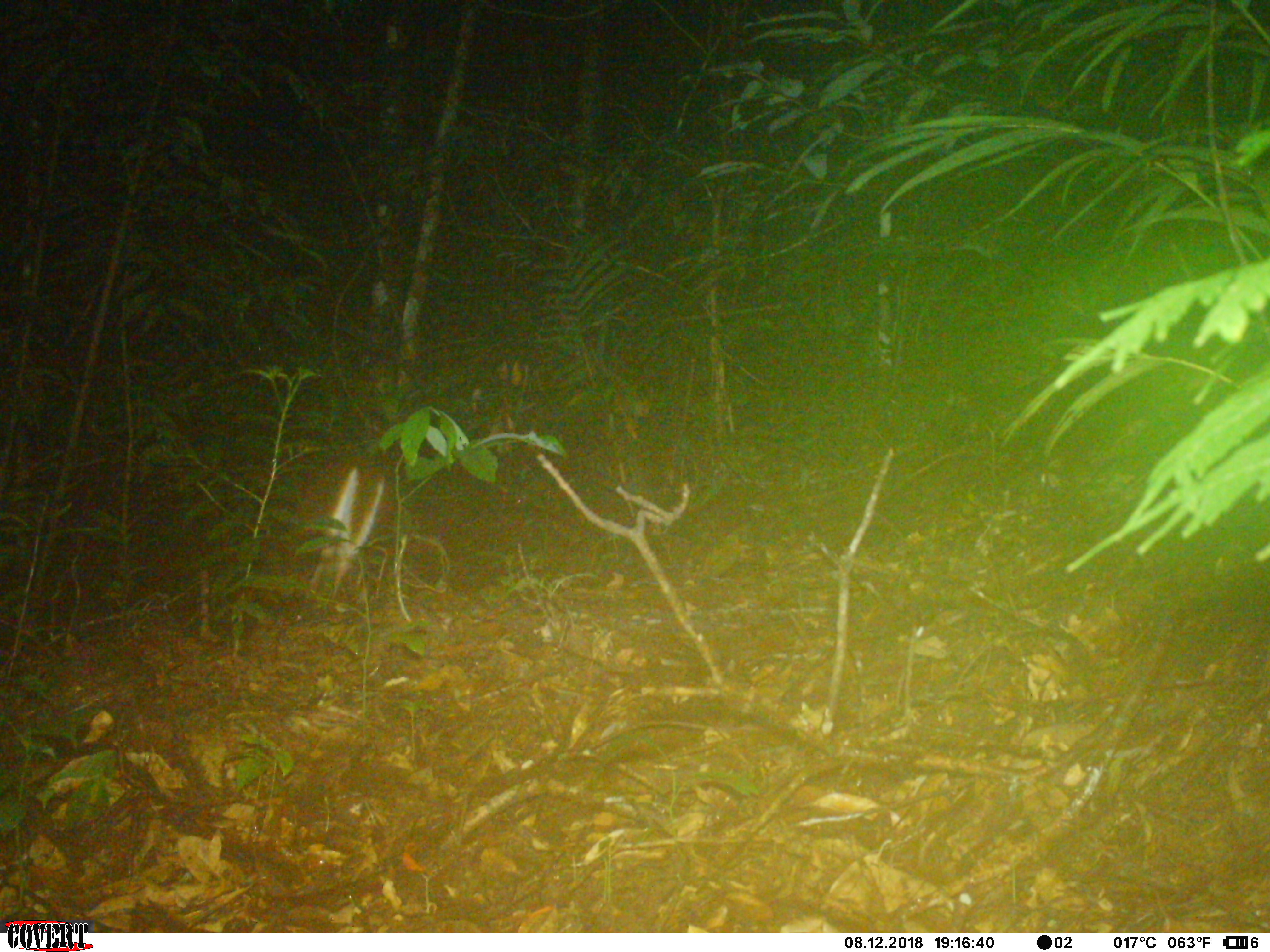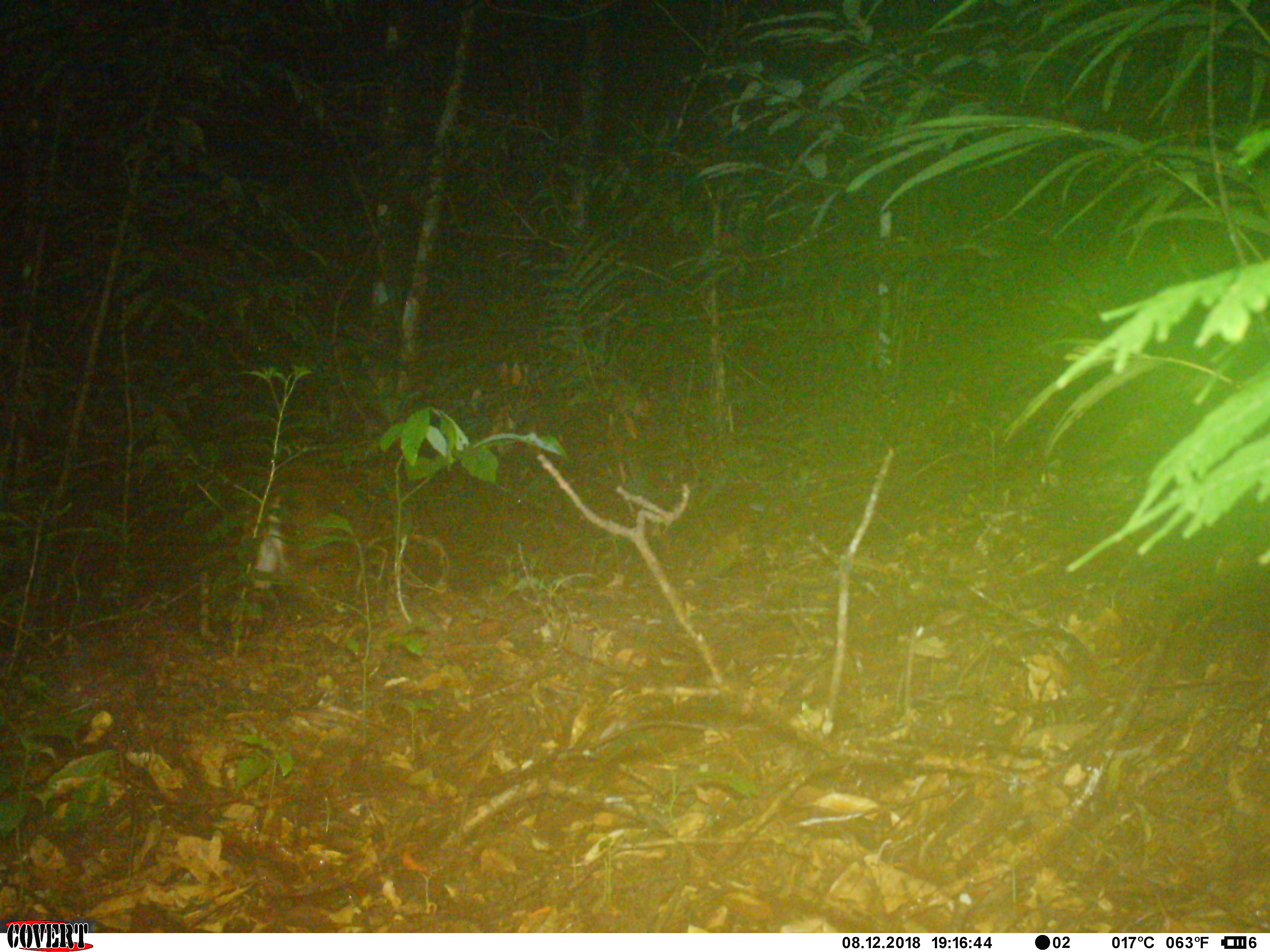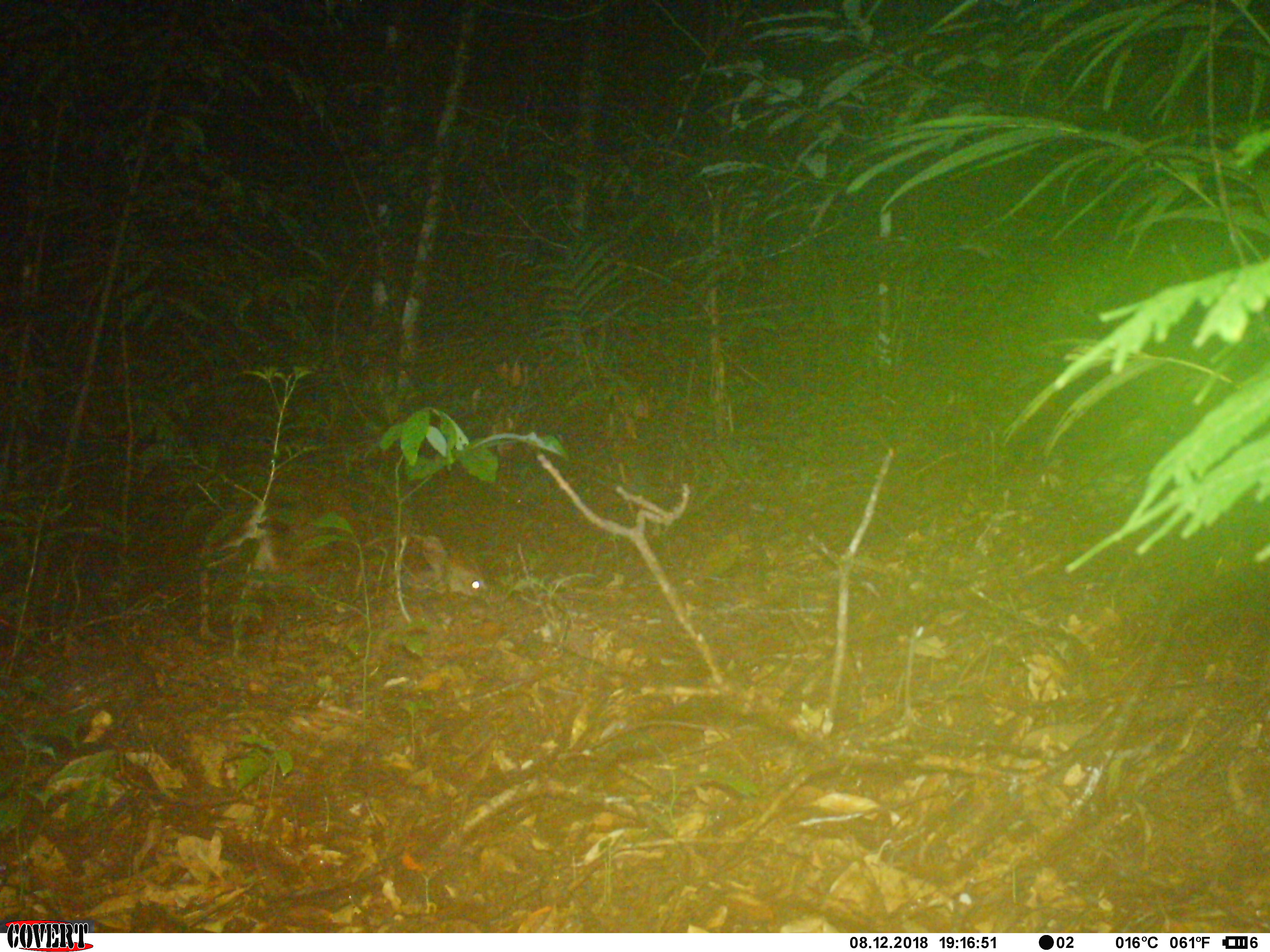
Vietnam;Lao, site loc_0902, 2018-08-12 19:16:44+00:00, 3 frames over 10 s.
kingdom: Animalia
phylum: Chordata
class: Mammalia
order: Artiodactyla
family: Cervidae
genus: Muntiacus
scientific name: Muntiacus rooseveltorum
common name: roosevelt's muntjac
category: roosevelts muntjac group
Roosevelts muntjac group (roosevelt's muntjac) (Muntiacus rooseveltorum). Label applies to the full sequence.